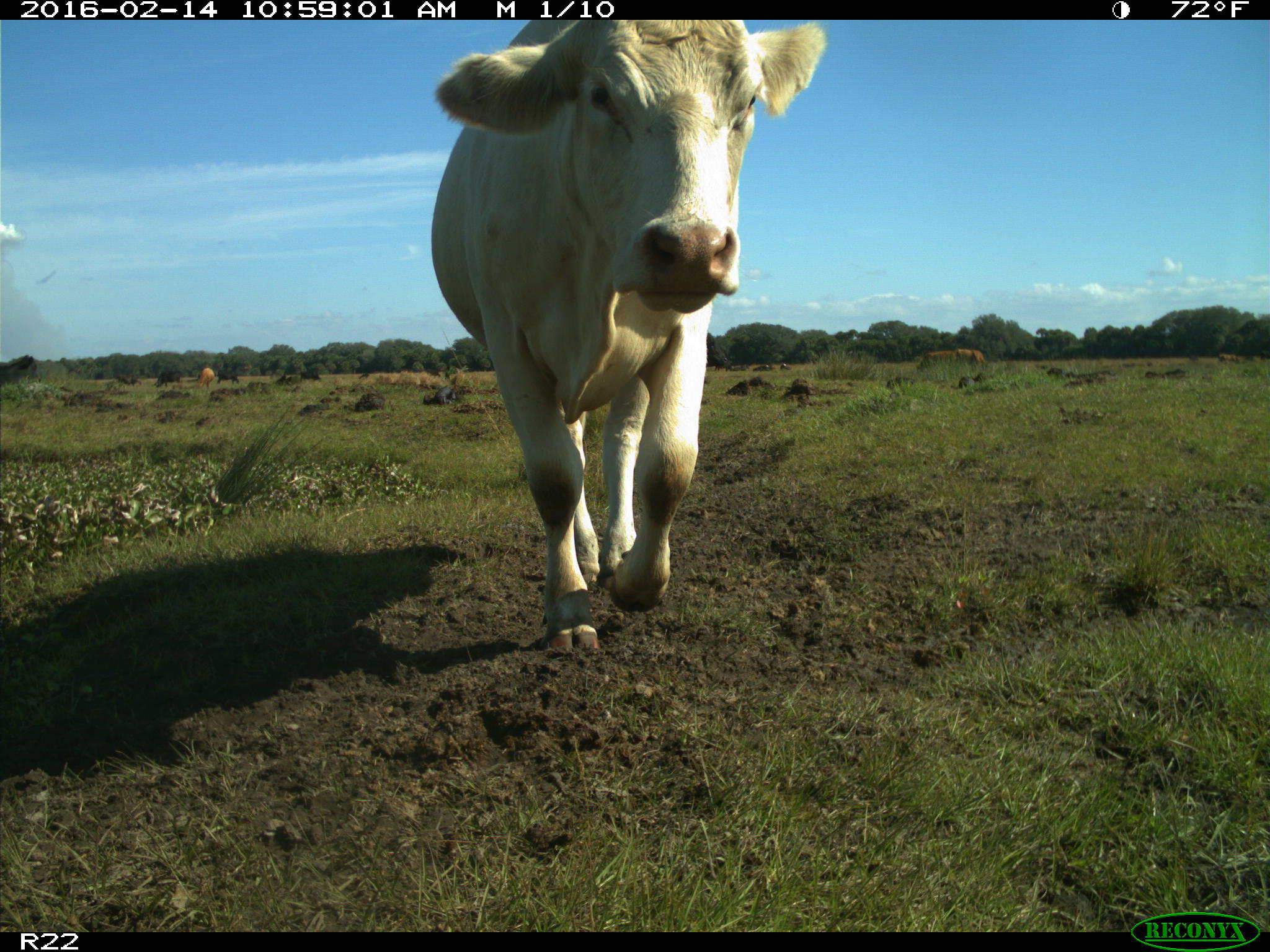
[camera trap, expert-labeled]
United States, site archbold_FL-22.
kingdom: Animalia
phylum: Chordata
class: Mammalia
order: Artiodactyla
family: Bovidae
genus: Bos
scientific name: Bos taurus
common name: domestic cow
Bos taurus (domestic cow).